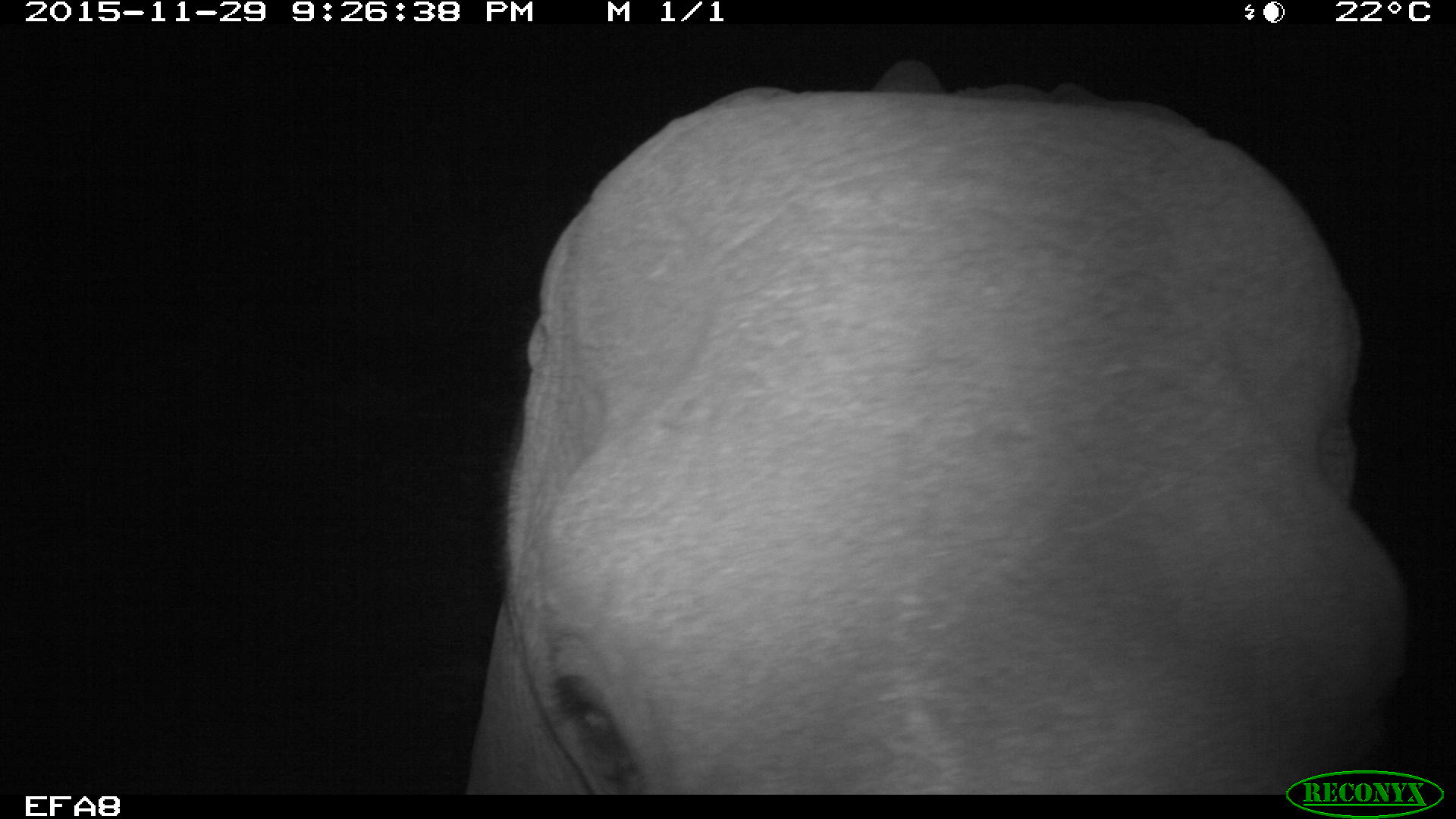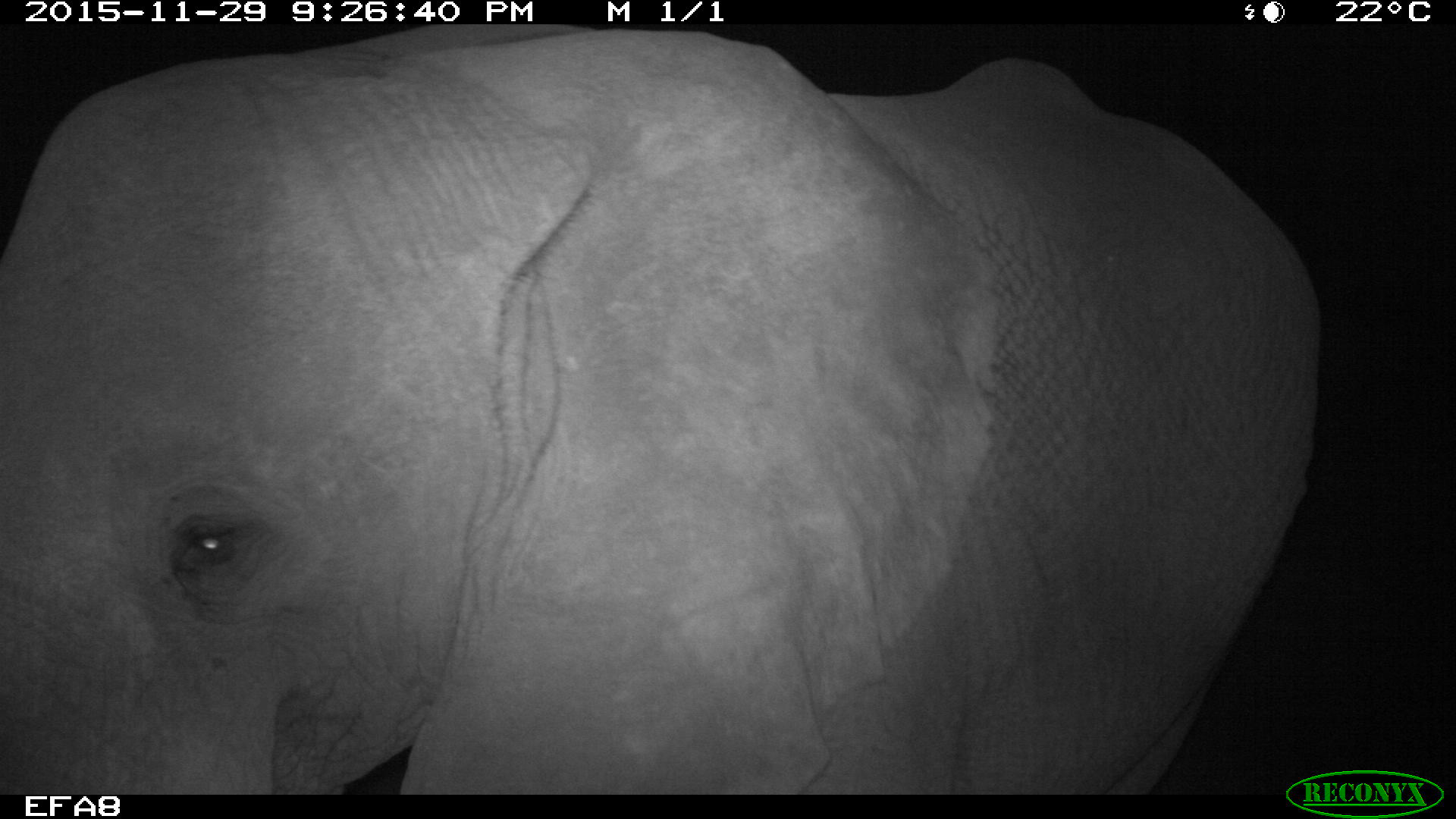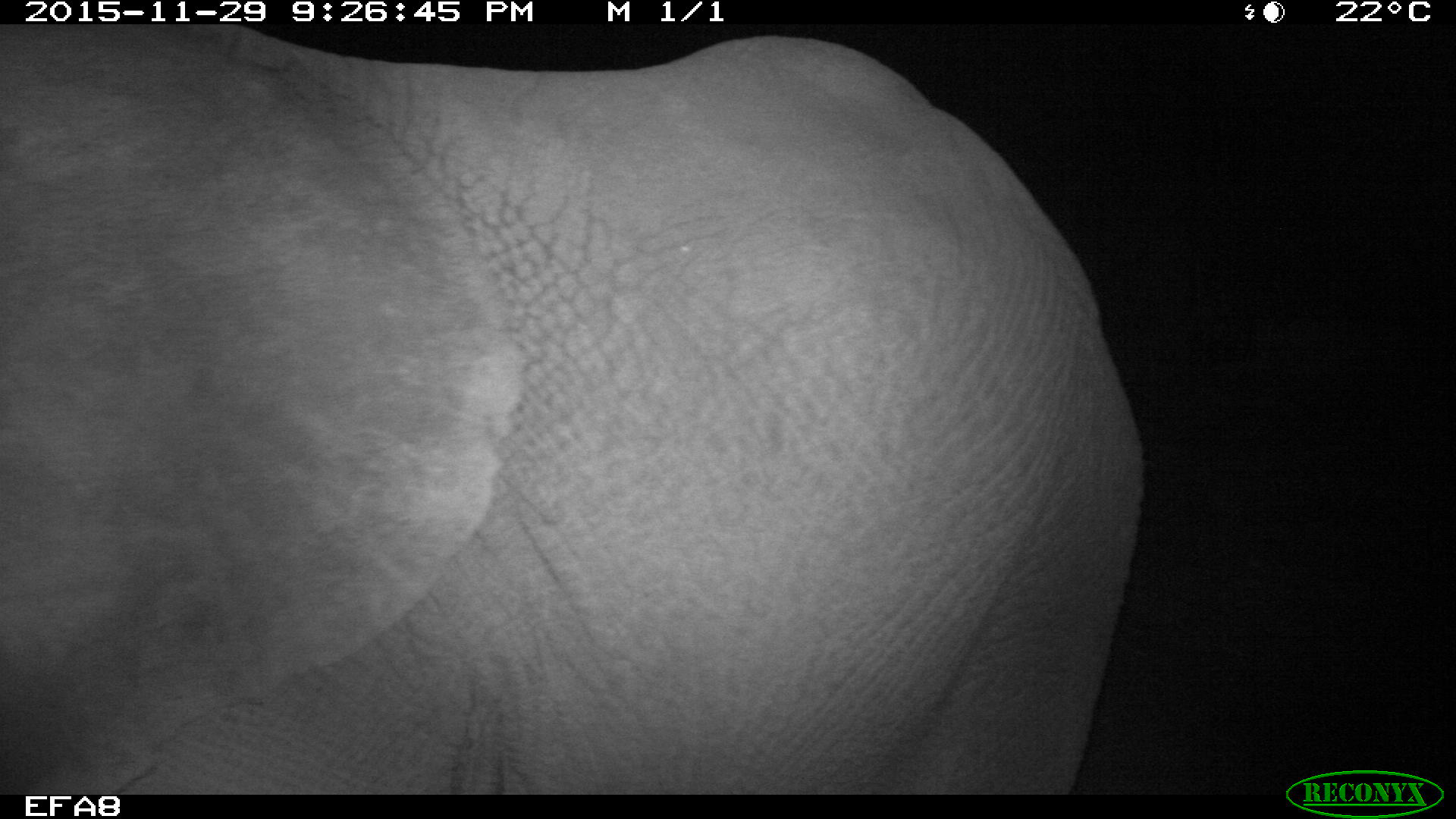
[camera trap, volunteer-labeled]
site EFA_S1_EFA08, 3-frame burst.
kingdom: Animalia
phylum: Chordata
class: Mammalia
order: Proboscidea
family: Elephantidae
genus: Loxodonta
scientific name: Loxodonta africana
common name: african bush elephant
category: elephant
Elephant (african bush elephant) (Loxodonta africana), count 2. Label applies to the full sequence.